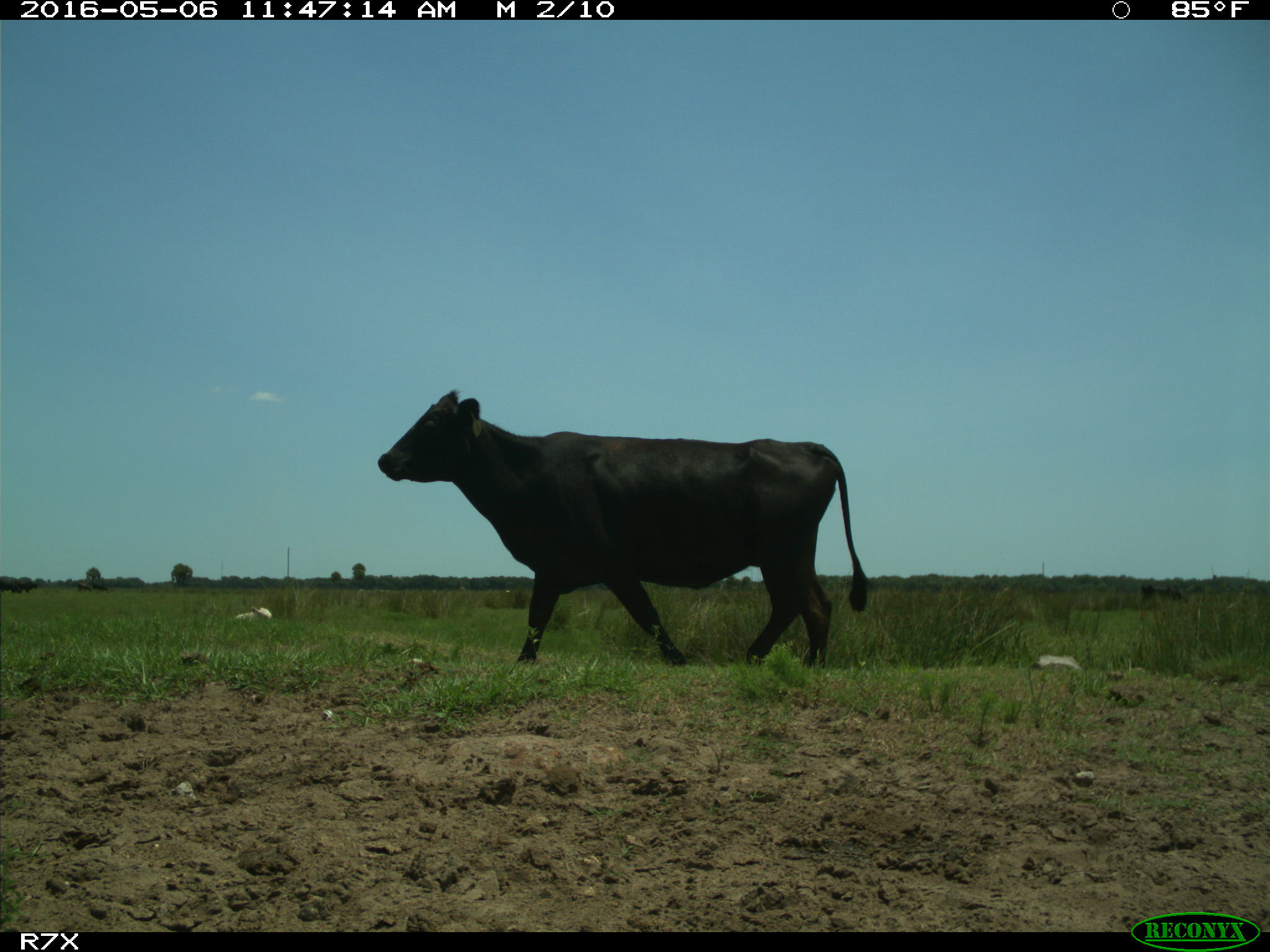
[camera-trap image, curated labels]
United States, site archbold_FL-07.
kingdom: Animalia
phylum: Chordata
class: Mammalia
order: Artiodactyla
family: Bovidae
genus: Bos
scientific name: Bos taurus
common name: domestic cow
Bos taurus (domestic cow).